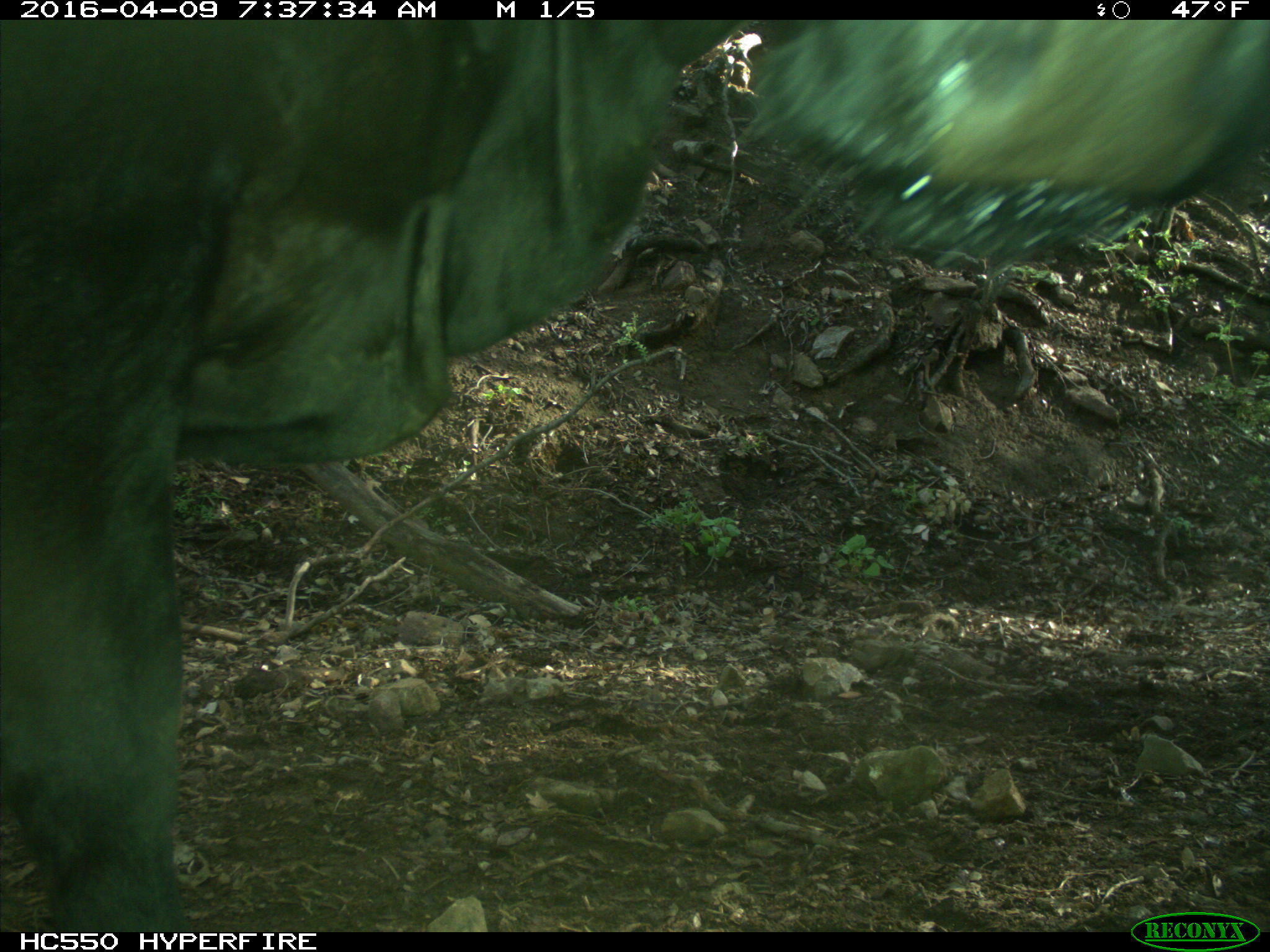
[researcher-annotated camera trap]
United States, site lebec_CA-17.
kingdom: Animalia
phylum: Chordata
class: Mammalia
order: Artiodactyla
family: Bovidae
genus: Bos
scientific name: Bos taurus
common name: domestic cow